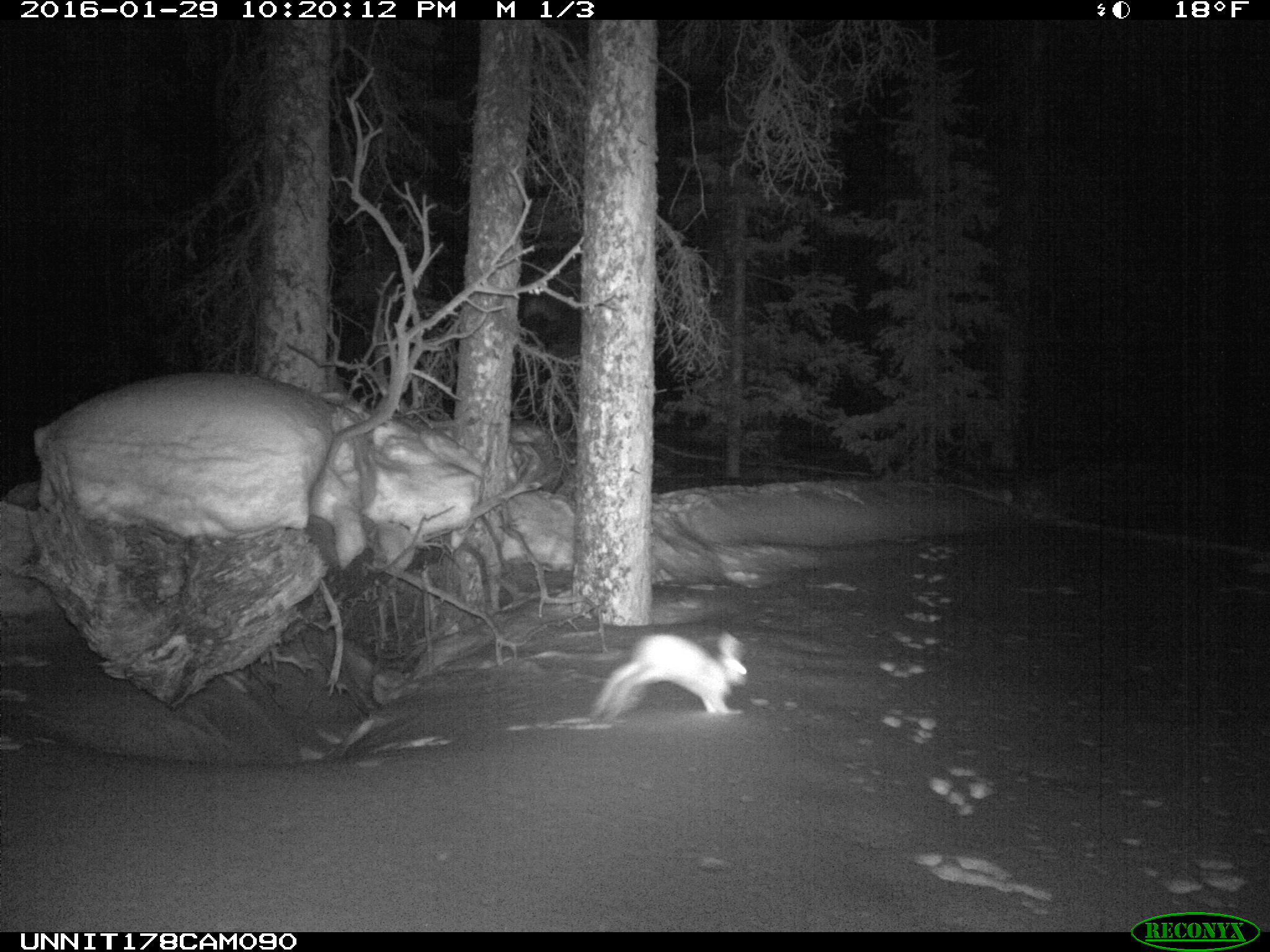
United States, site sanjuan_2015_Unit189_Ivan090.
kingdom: Animalia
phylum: Chordata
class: Mammalia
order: Lagomorpha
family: Leporidae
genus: Lepus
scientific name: Lepus americanus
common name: snowshoe hare